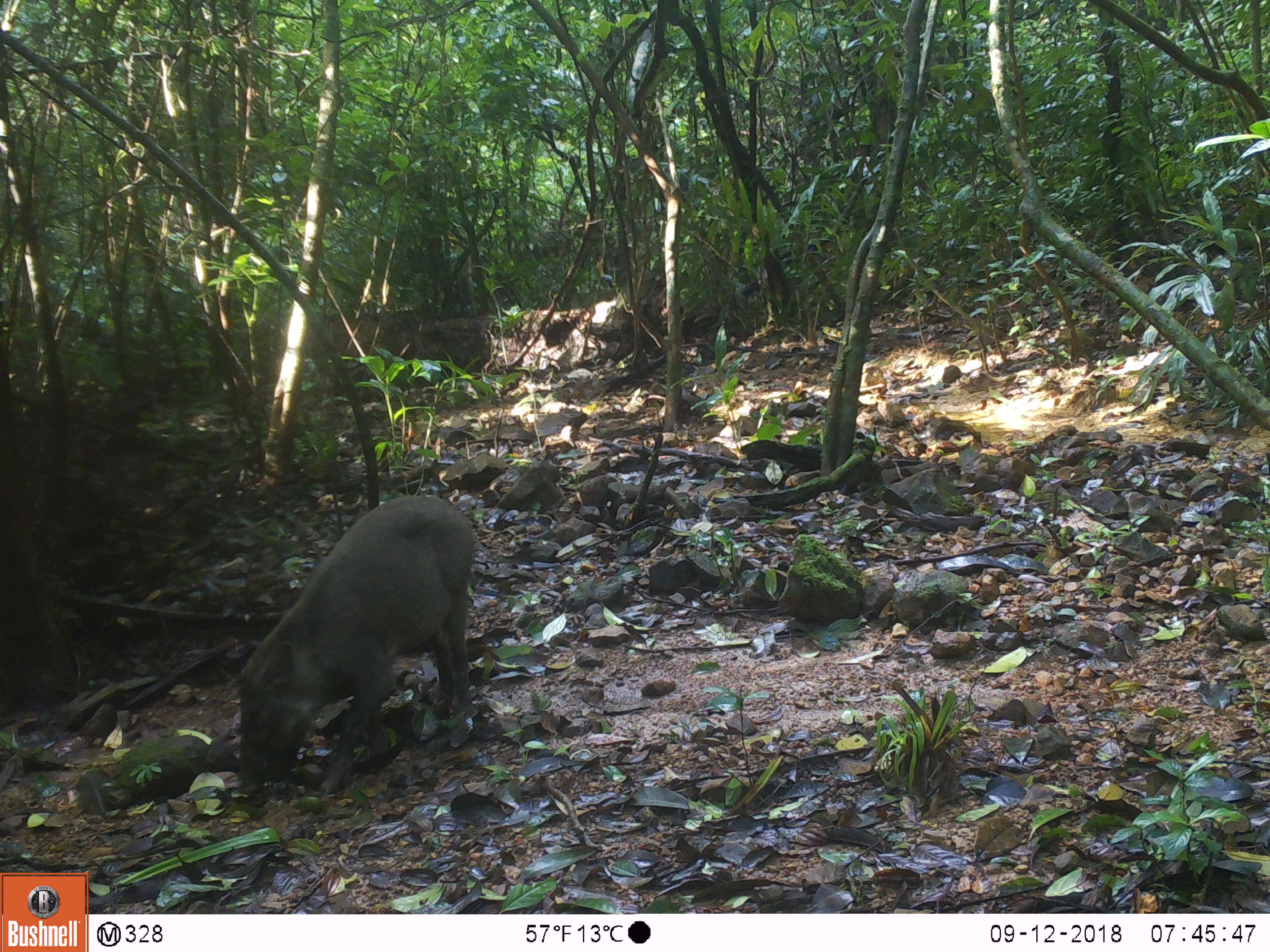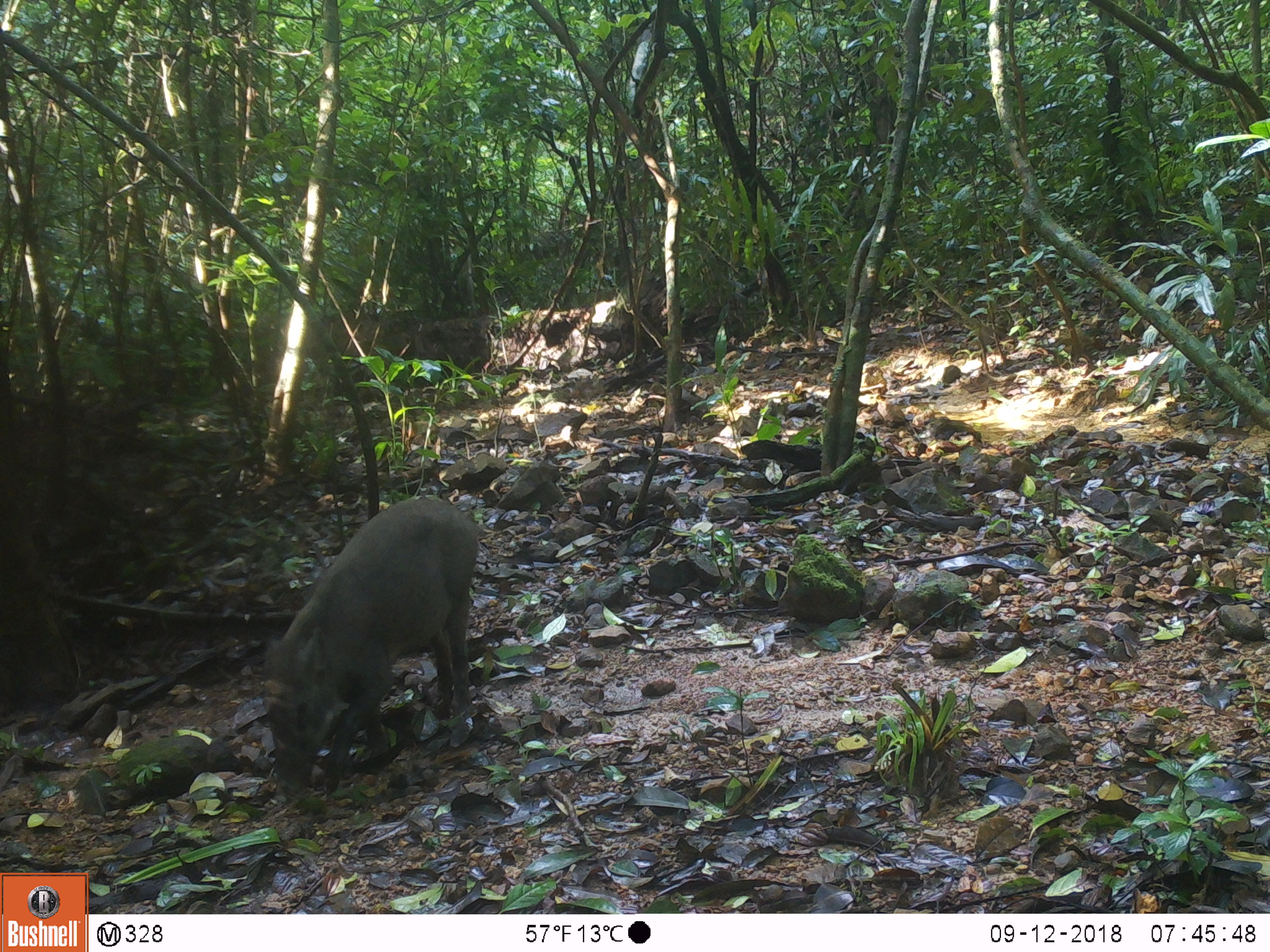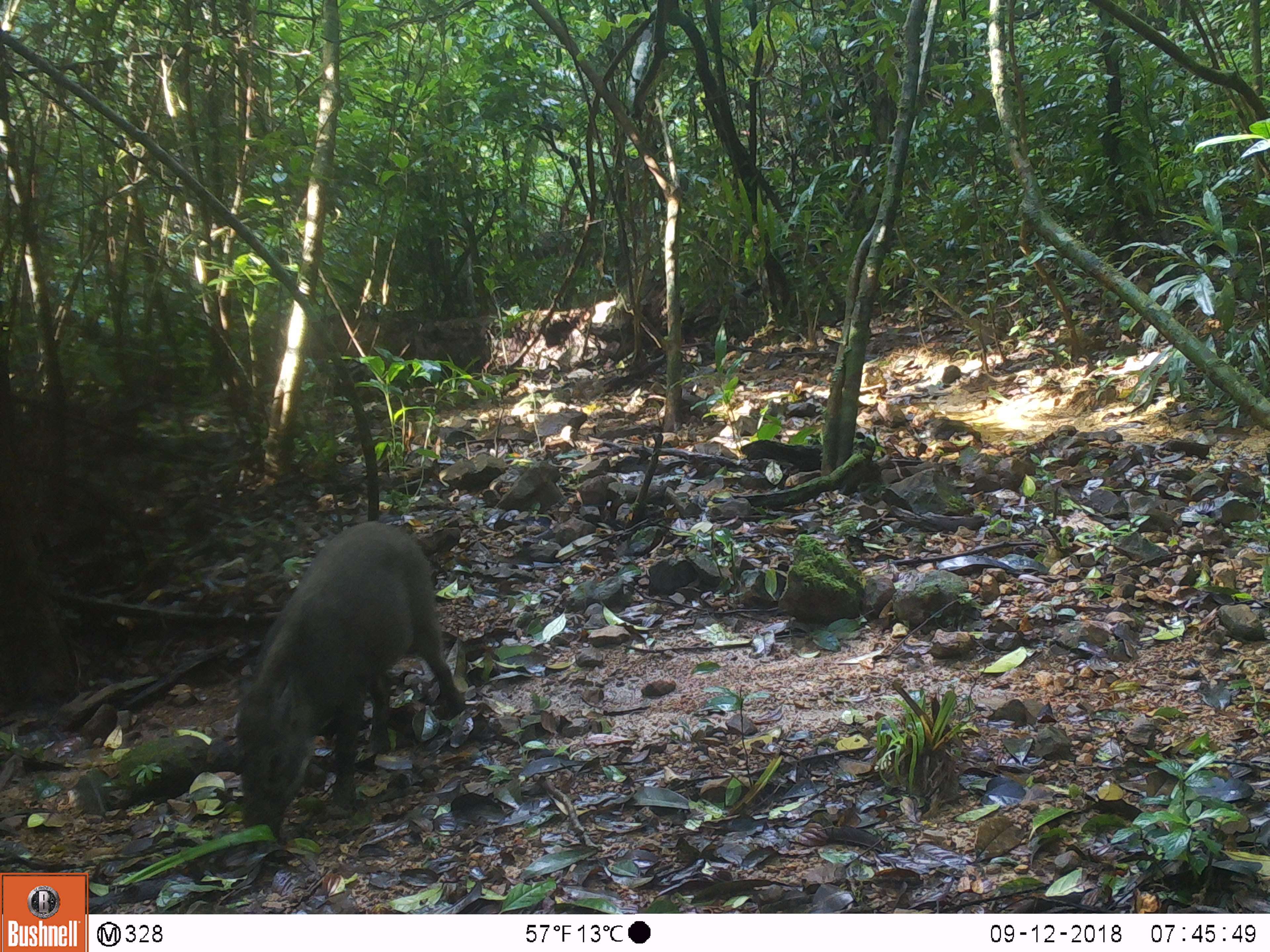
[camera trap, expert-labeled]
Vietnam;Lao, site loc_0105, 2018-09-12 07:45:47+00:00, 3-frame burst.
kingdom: Animalia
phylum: Chordata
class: Mammalia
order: Artiodactyla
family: Suidae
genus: Sus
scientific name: Sus scrofa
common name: eurasian wild pig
Eurasian wild pig (Sus scrofa). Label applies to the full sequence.